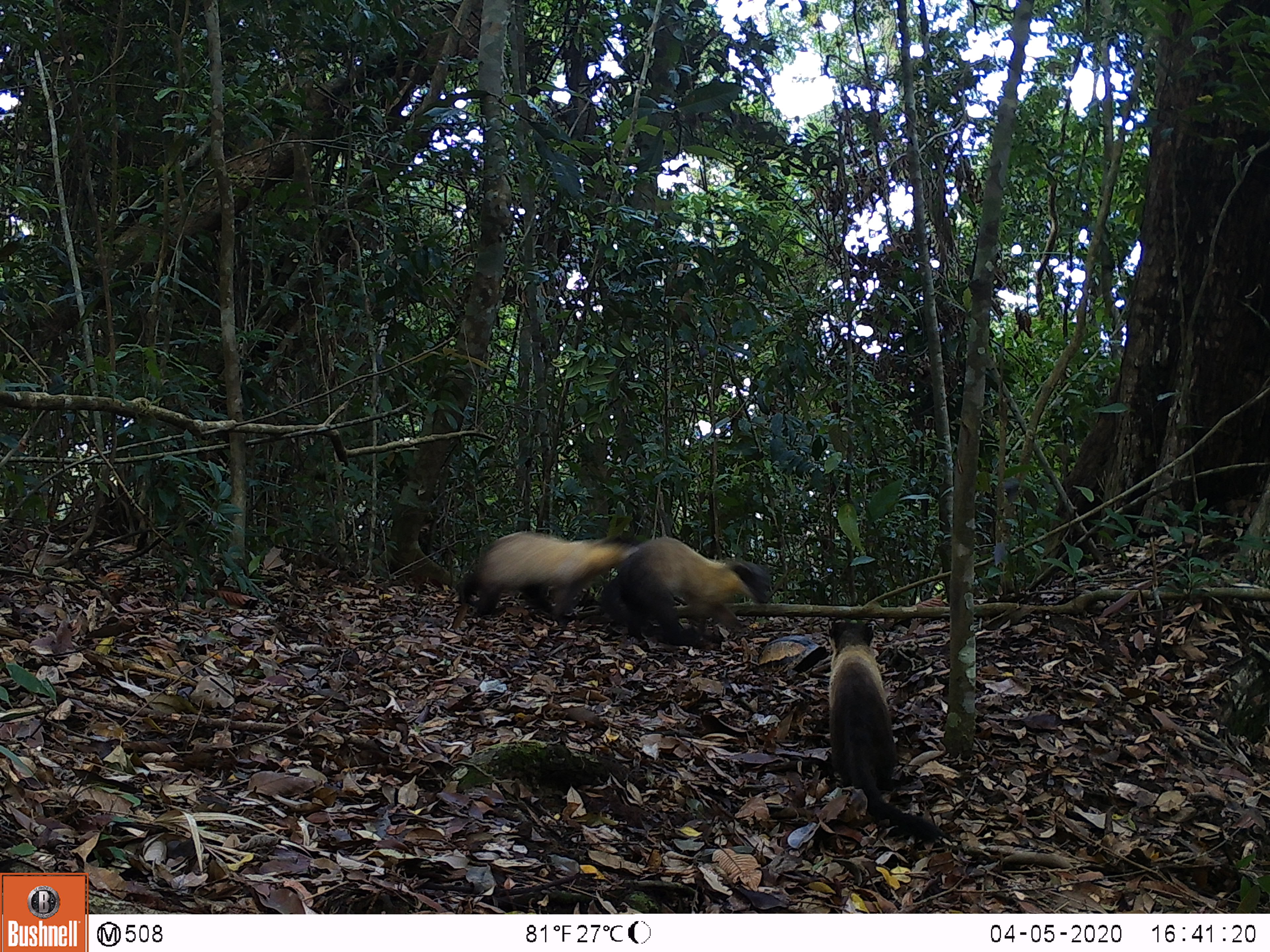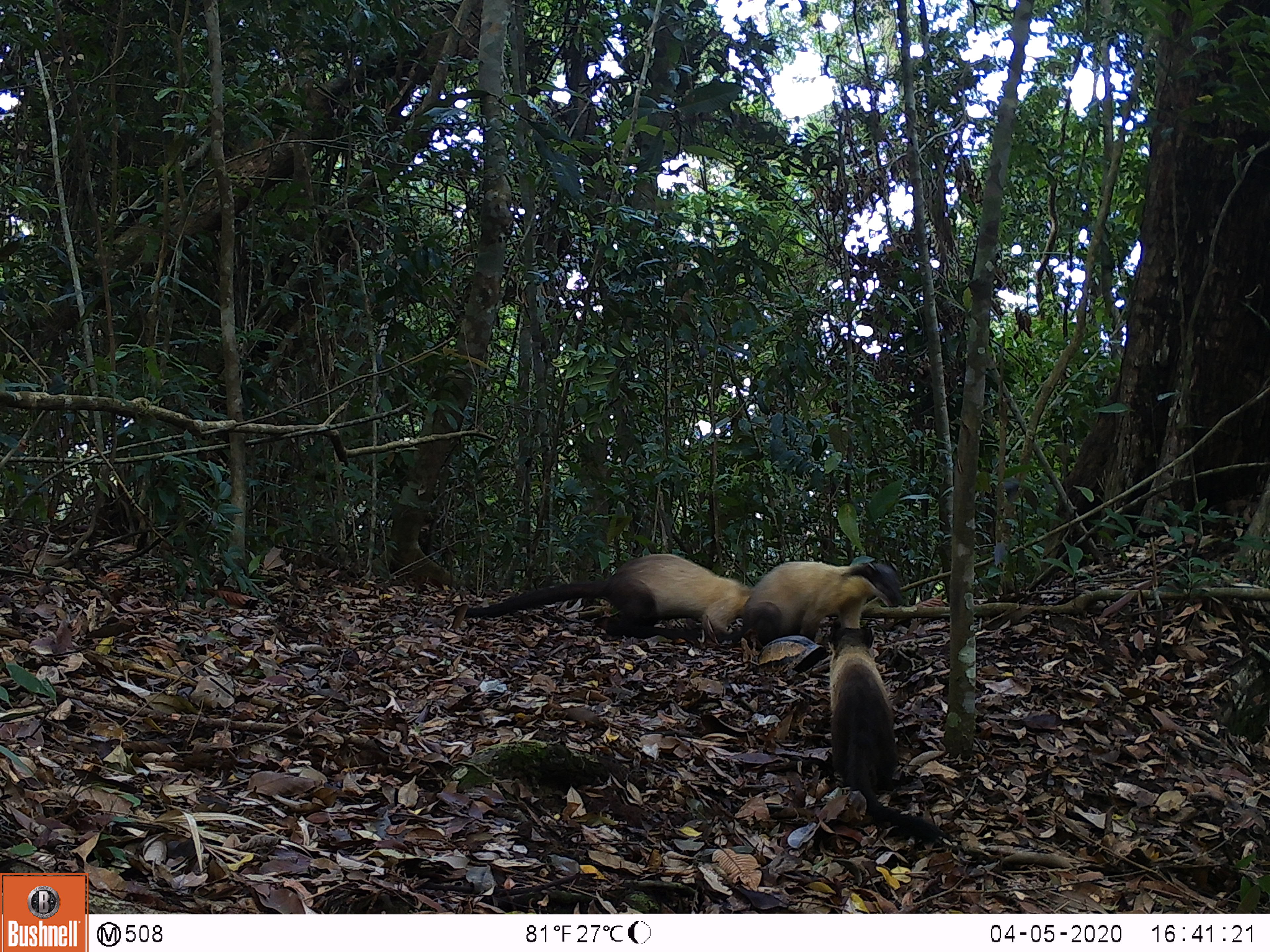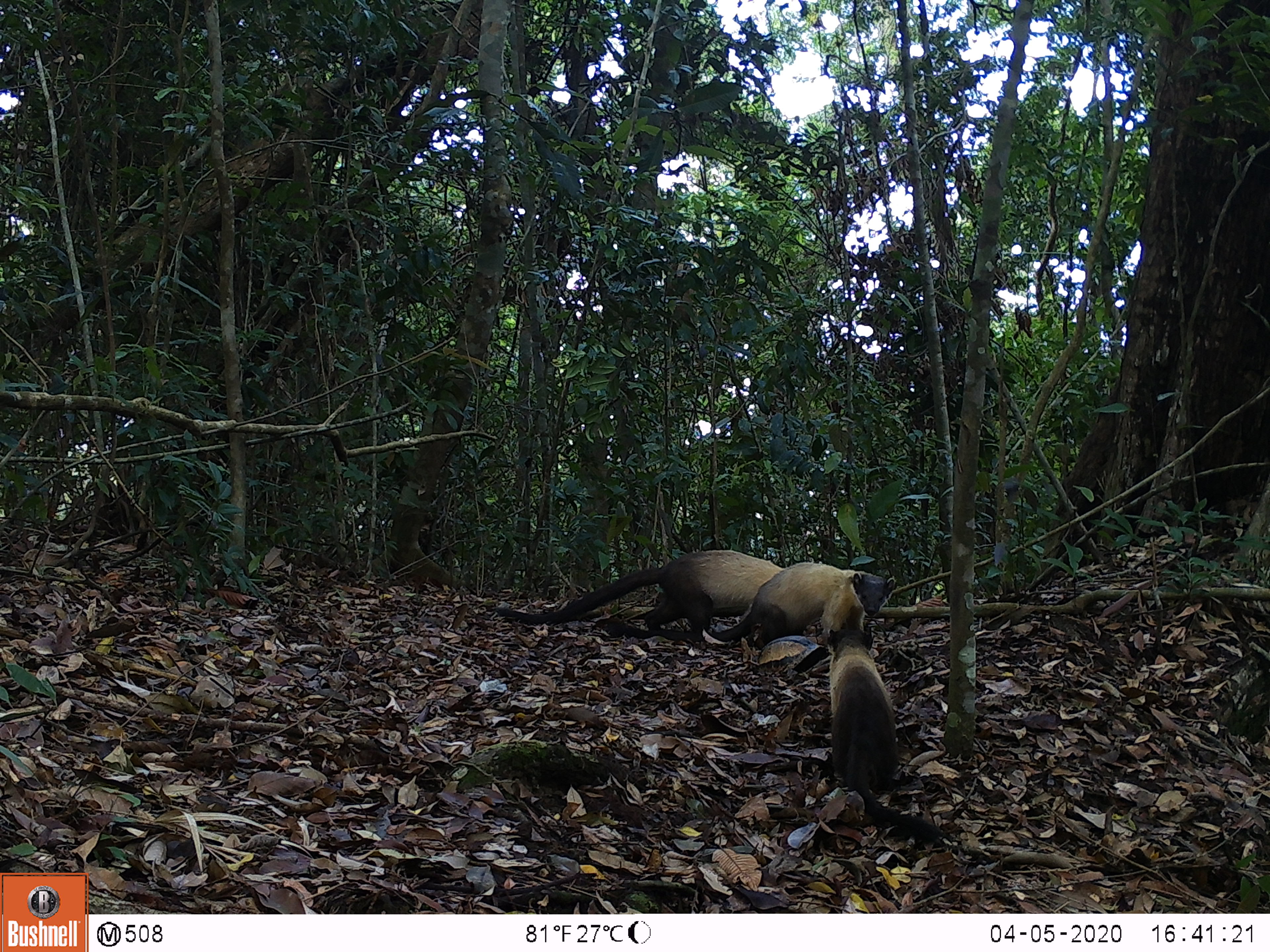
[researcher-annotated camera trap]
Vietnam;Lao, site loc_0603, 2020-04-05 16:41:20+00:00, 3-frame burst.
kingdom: Animalia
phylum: Chordata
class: Mammalia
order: Carnivora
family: Mustelidae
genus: Martes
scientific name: Martes flavigula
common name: yellow-throated marten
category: yellow throated marten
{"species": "yellow throated marten (yellow-throated marten) (Martes flavigula)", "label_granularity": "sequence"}